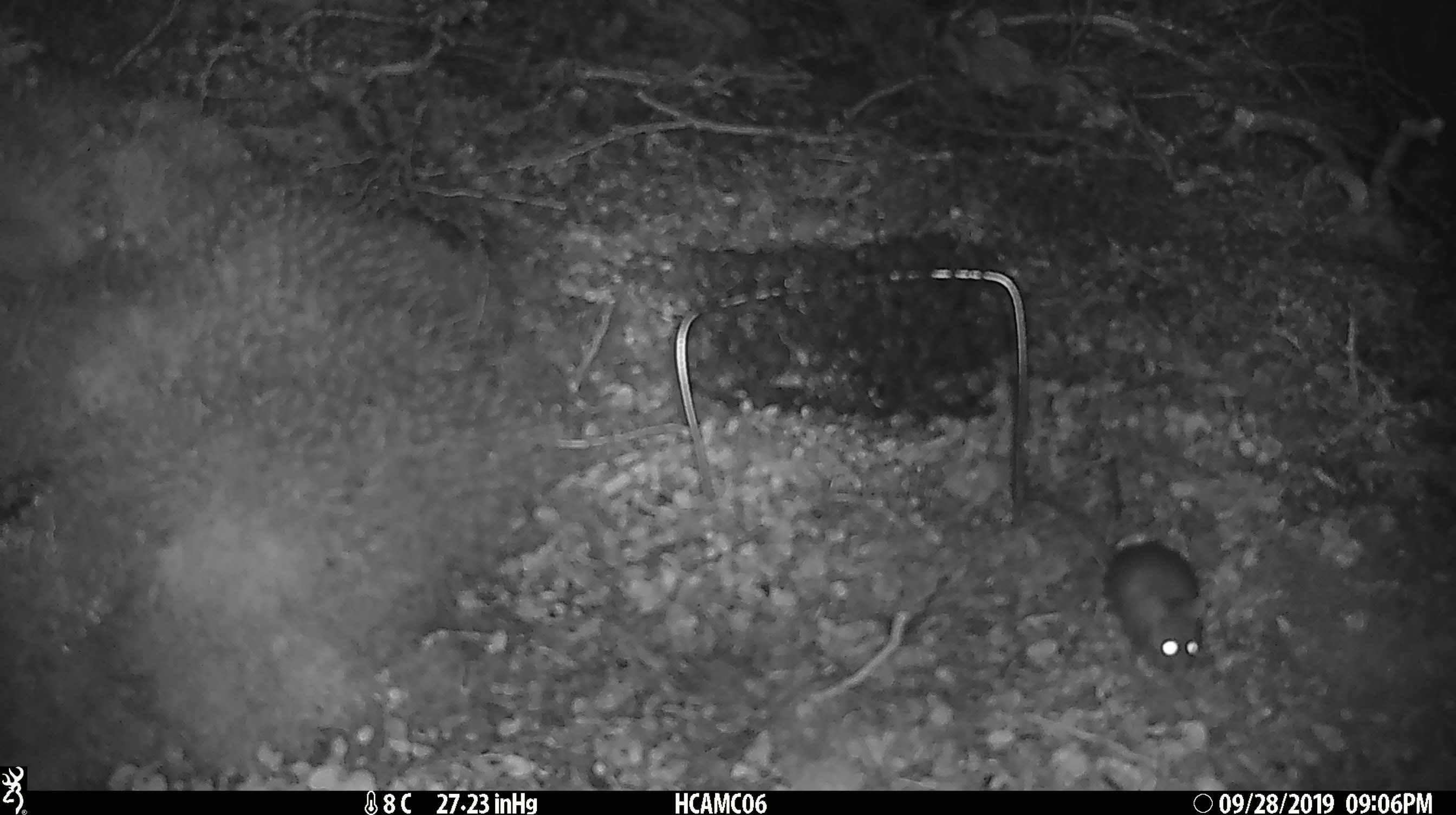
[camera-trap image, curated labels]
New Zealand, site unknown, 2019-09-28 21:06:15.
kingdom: Animalia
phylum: Chordata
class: Mammalia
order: Rodentia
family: Muridae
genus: Mus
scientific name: Mus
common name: mouse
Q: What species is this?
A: Mouse (Mus).